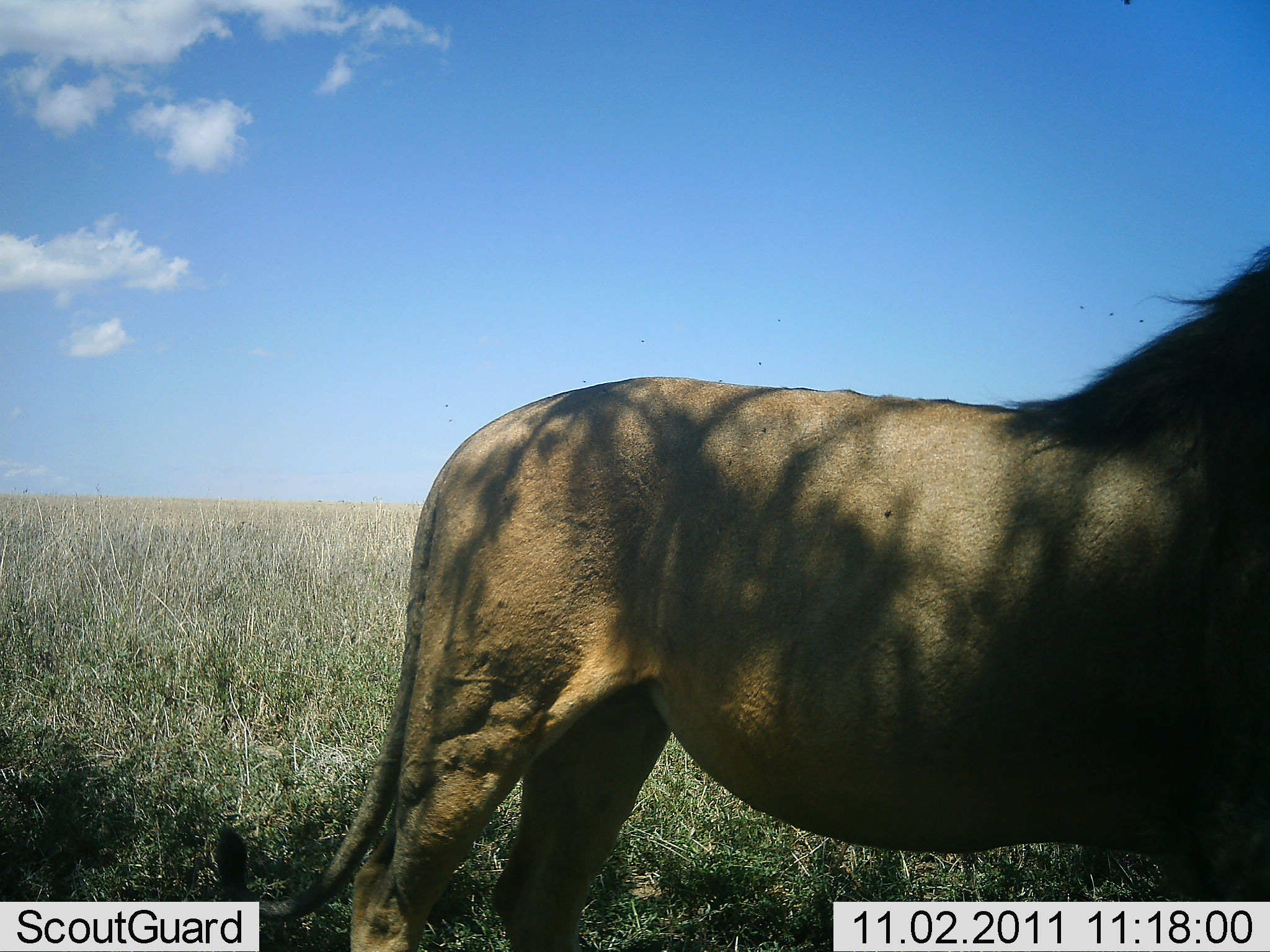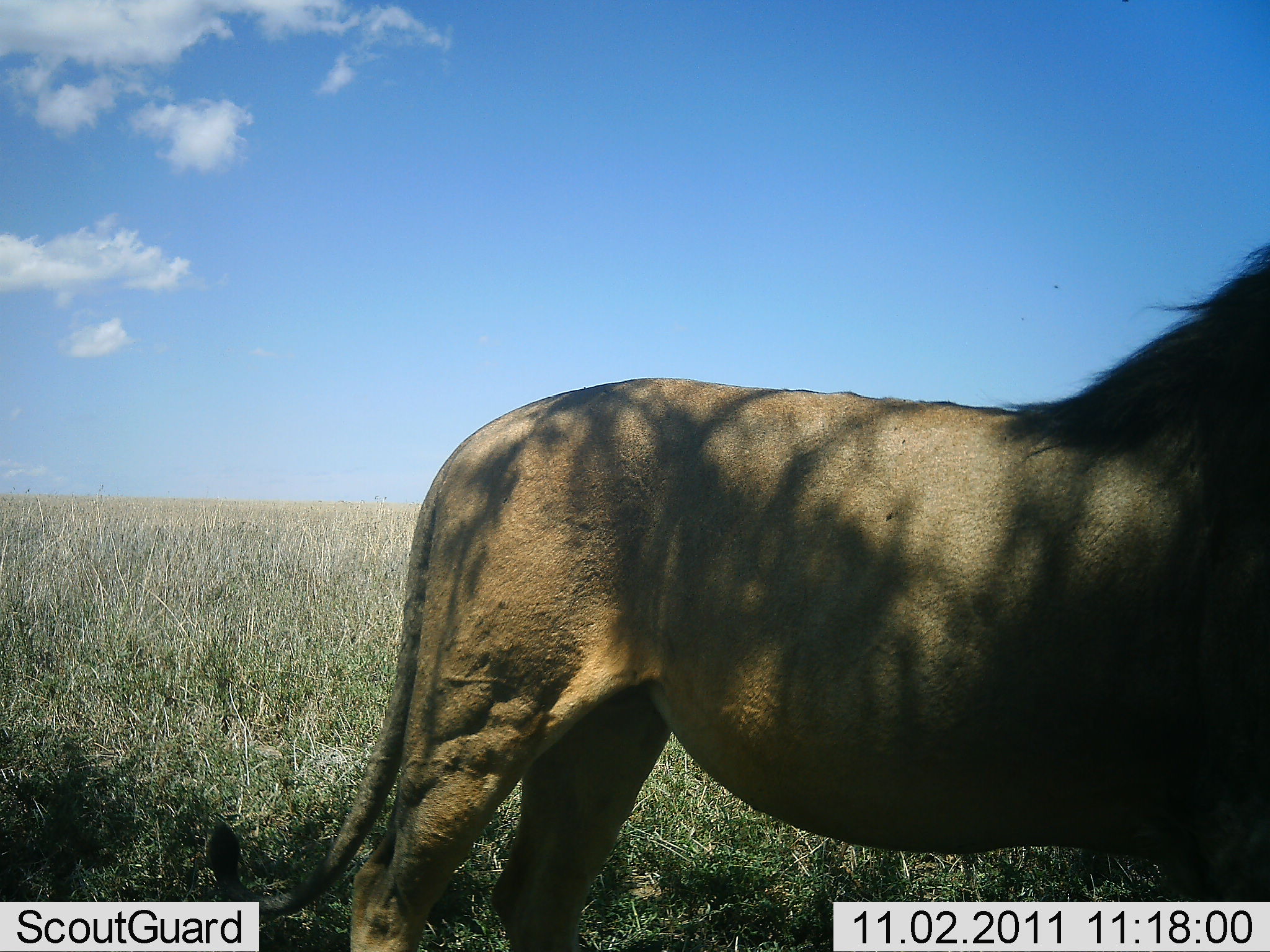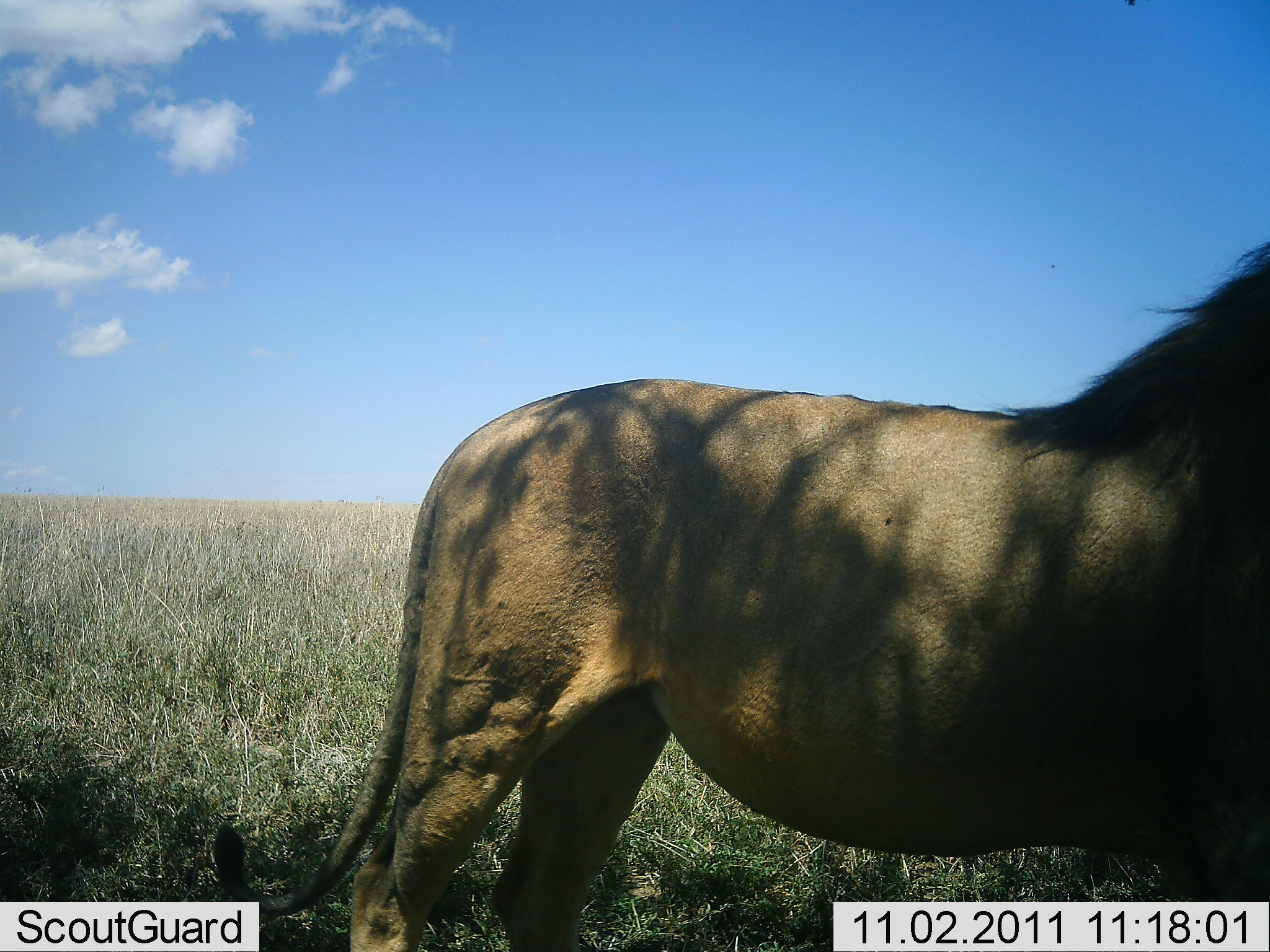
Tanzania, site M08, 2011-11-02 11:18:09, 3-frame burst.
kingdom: Animalia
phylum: Chordata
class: Mammalia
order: Carnivora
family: Felidae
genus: Panthera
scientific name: Panthera leo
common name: lion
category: lionmale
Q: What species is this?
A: Lionmale (lion) (Panthera leo).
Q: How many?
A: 1.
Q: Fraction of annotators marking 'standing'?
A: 92%.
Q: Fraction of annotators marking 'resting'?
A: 8%.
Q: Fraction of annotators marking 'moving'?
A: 0%.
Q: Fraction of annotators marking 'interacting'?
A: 0%.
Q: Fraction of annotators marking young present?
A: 0%.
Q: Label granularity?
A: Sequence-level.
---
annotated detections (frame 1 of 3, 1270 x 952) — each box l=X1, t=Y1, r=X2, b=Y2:
animal: l=211, t=237, r=1269, b=950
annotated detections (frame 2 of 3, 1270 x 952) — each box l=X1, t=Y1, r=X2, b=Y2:
animal: l=211, t=237, r=1269, b=950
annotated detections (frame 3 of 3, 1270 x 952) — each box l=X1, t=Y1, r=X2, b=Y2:
animal: l=211, t=237, r=1269, b=950